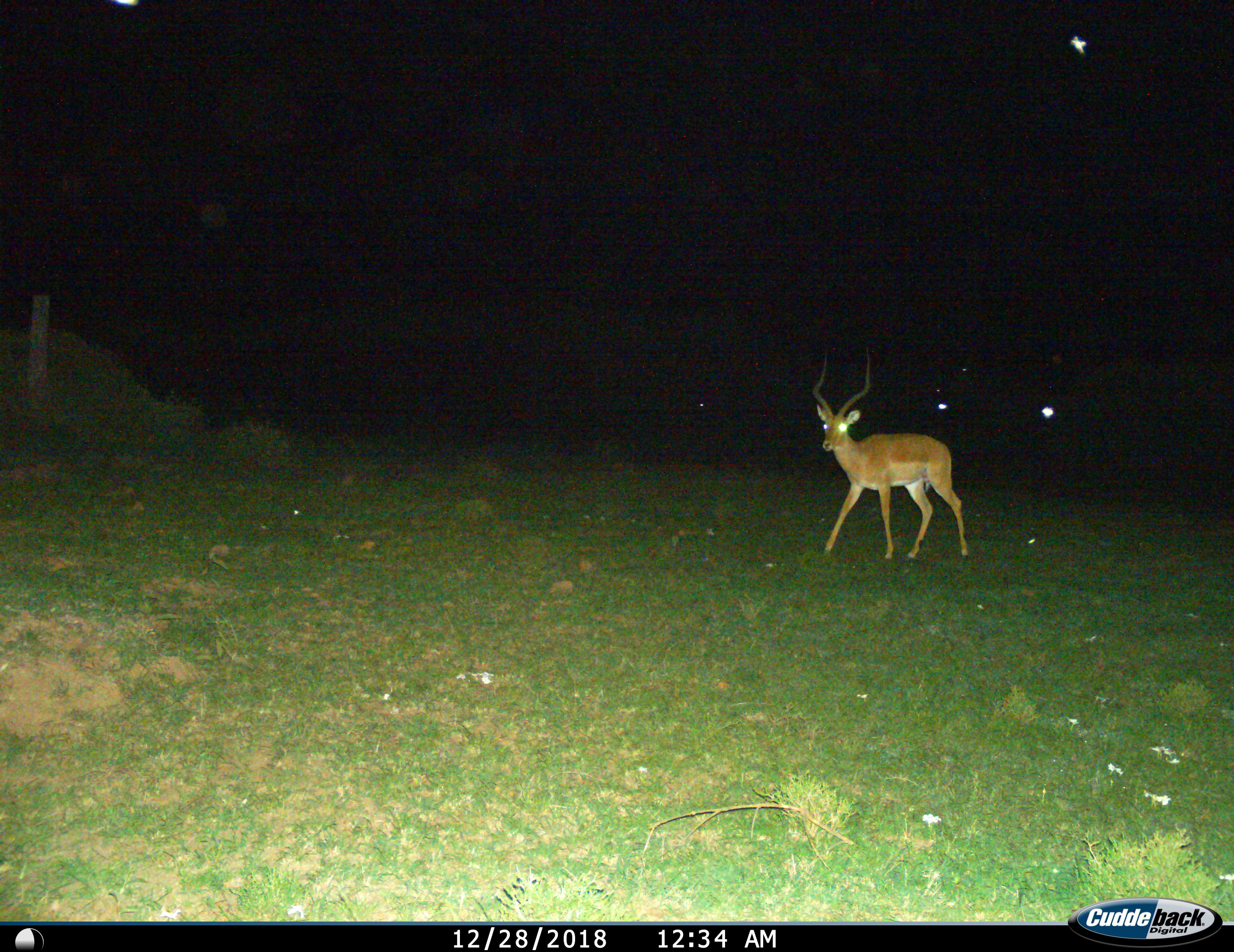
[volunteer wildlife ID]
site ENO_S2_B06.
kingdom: Animalia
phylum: Chordata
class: Mammalia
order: Artiodactyla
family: Bovidae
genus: Aepyceros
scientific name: Aepyceros melampus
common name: impala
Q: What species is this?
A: Impala (Aepyceros melampus).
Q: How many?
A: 1.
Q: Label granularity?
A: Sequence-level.